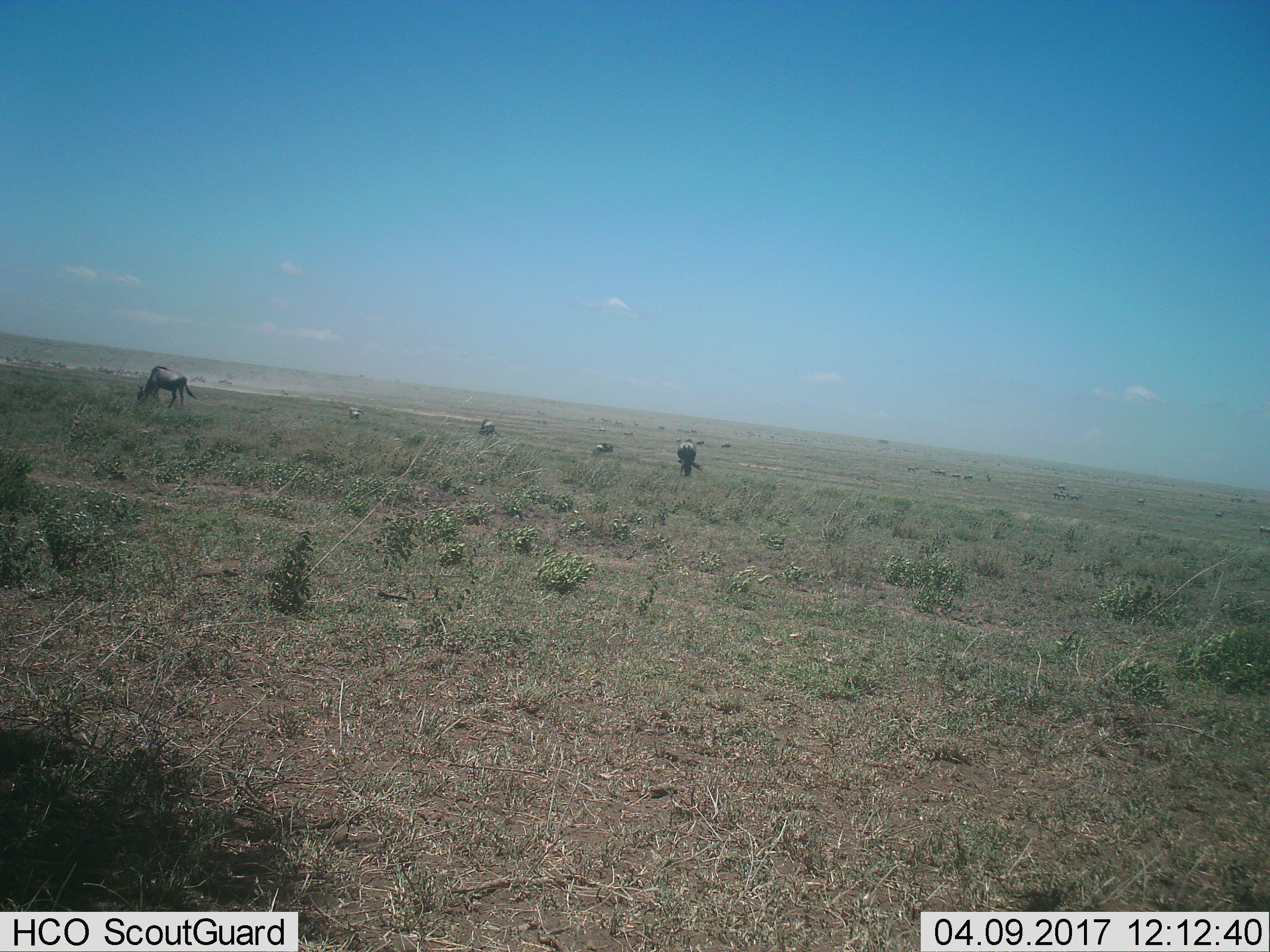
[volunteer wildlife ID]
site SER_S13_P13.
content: unidentified animal